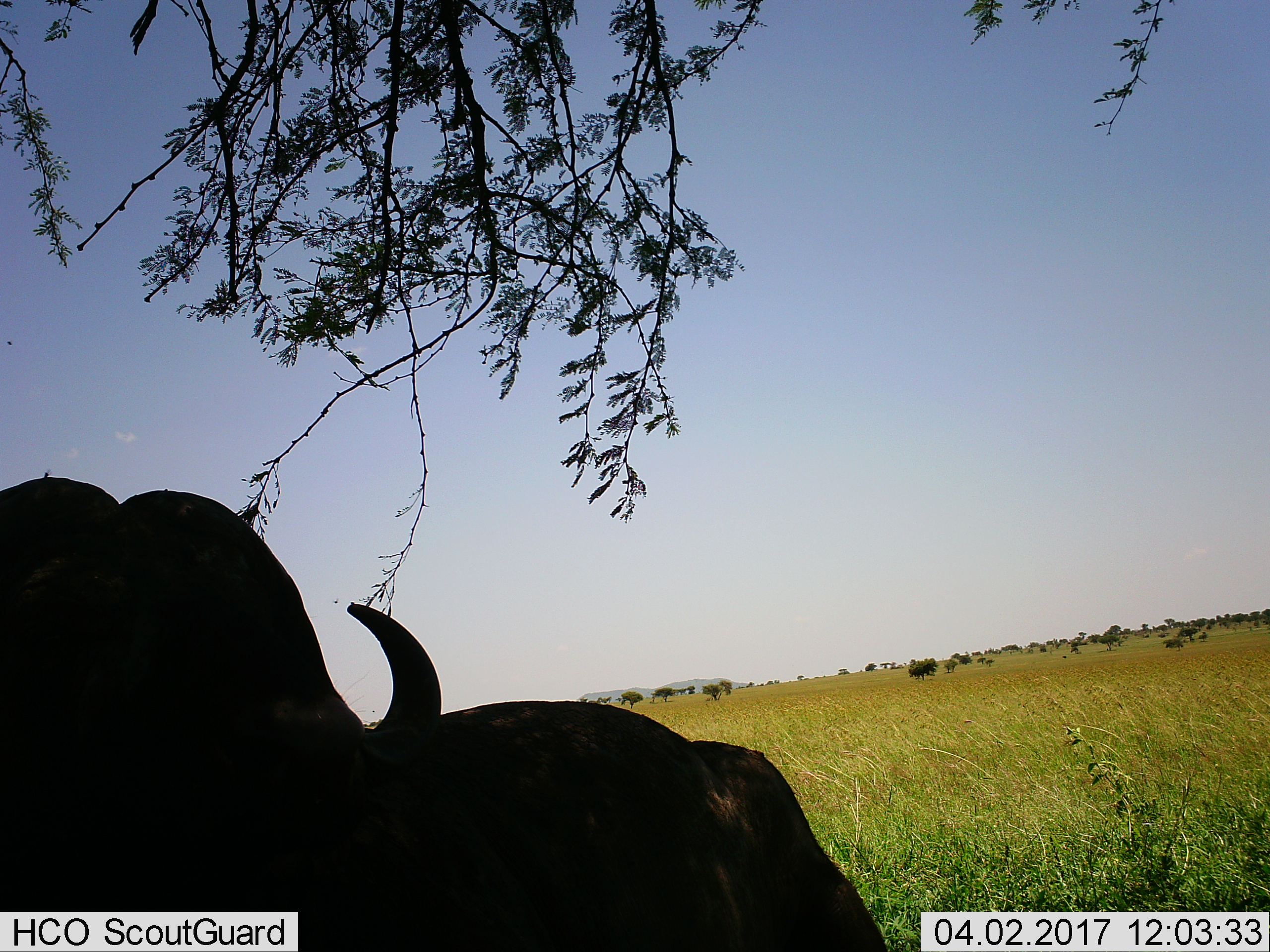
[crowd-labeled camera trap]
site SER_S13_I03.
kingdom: Animalia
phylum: Chordata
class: Mammalia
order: Artiodactyla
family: Bovidae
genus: Syncerus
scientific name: Syncerus caffer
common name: african buffalo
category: buffalo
Buffalo (african buffalo) (Syncerus caffer), count 1. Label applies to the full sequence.